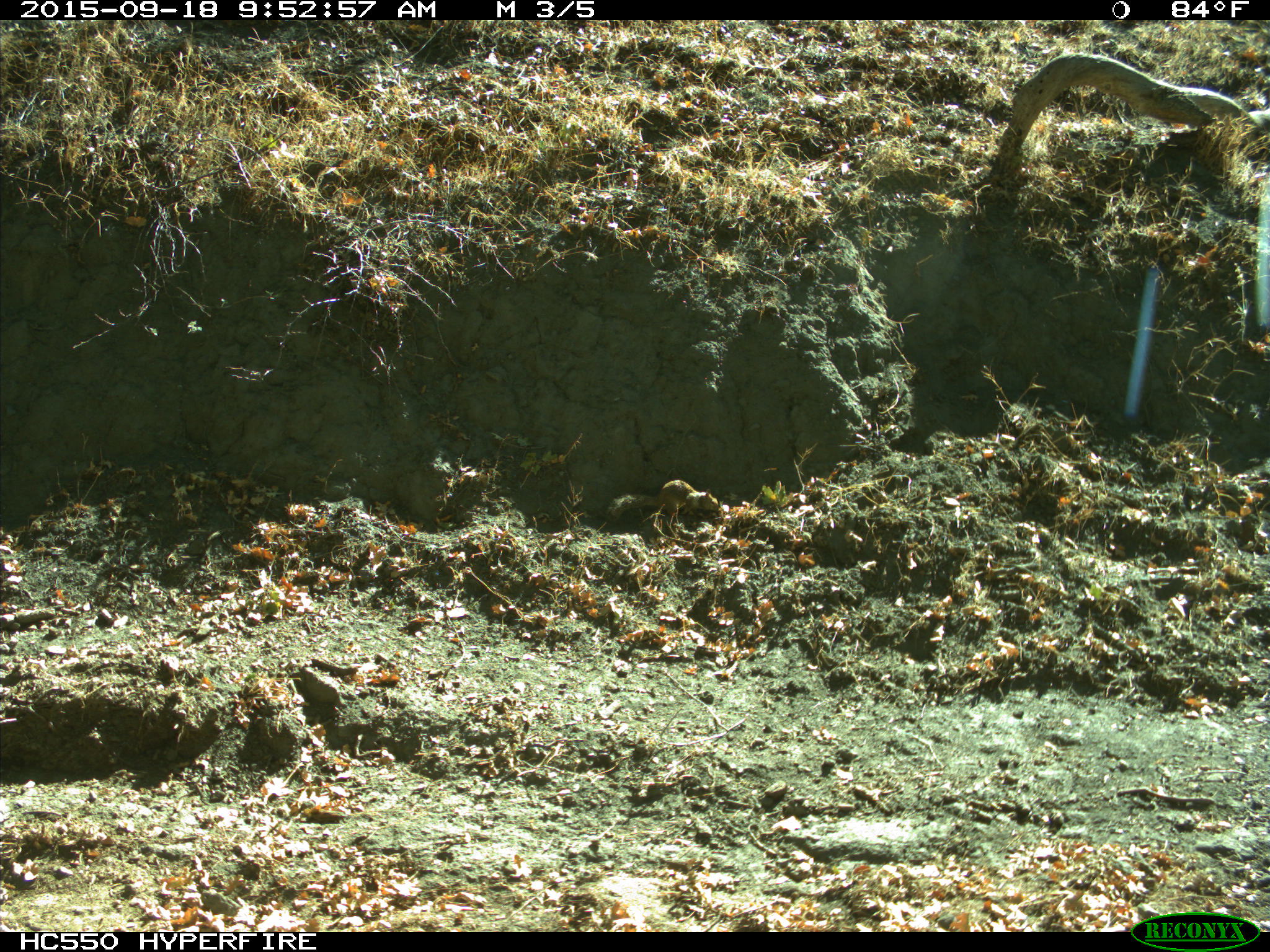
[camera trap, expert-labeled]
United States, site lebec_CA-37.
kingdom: Animalia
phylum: Chordata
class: Mammalia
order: Rodentia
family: Sciuridae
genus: Otospermophilus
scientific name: Otospermophilus beecheyi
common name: california ground squirrel